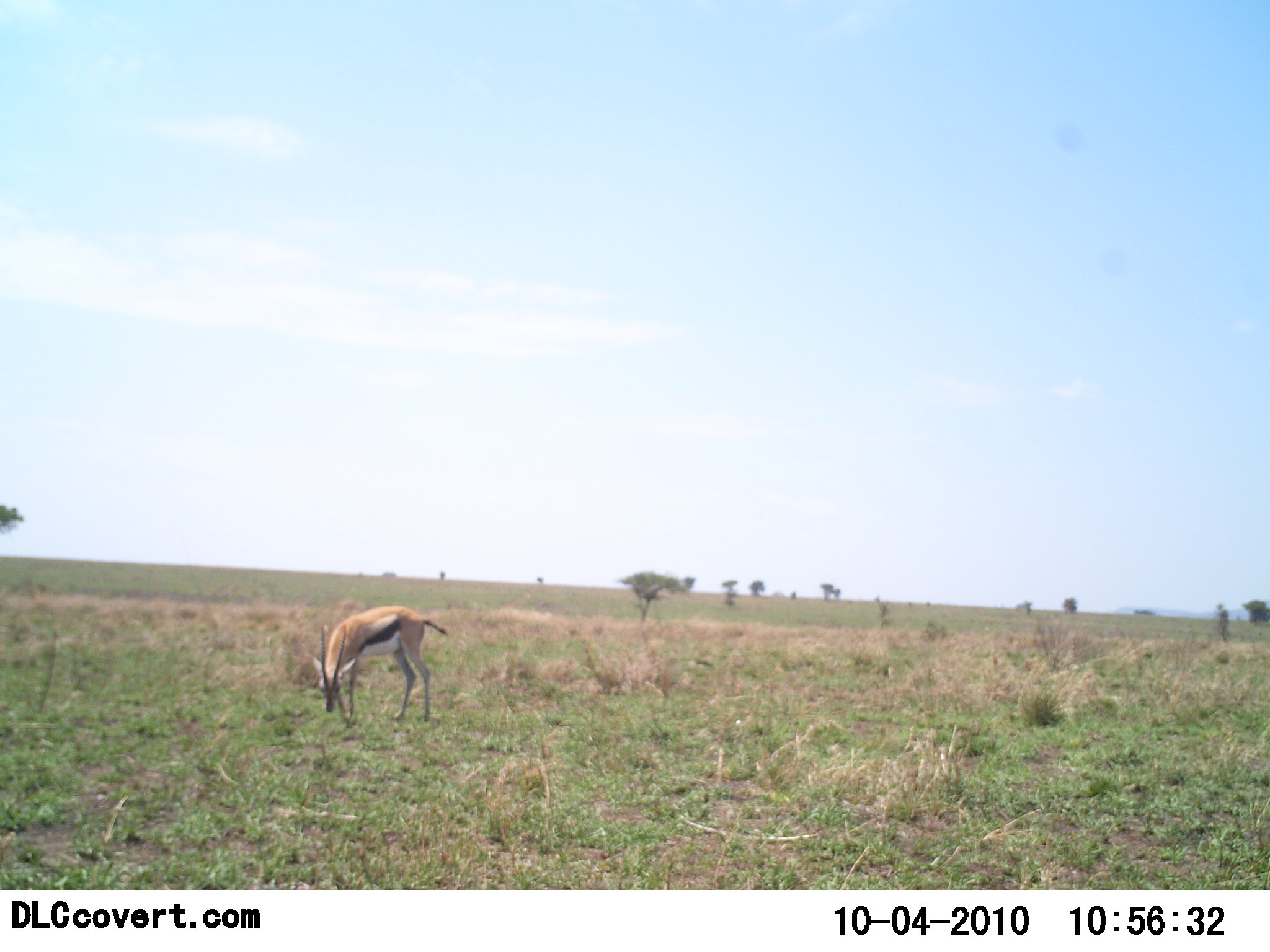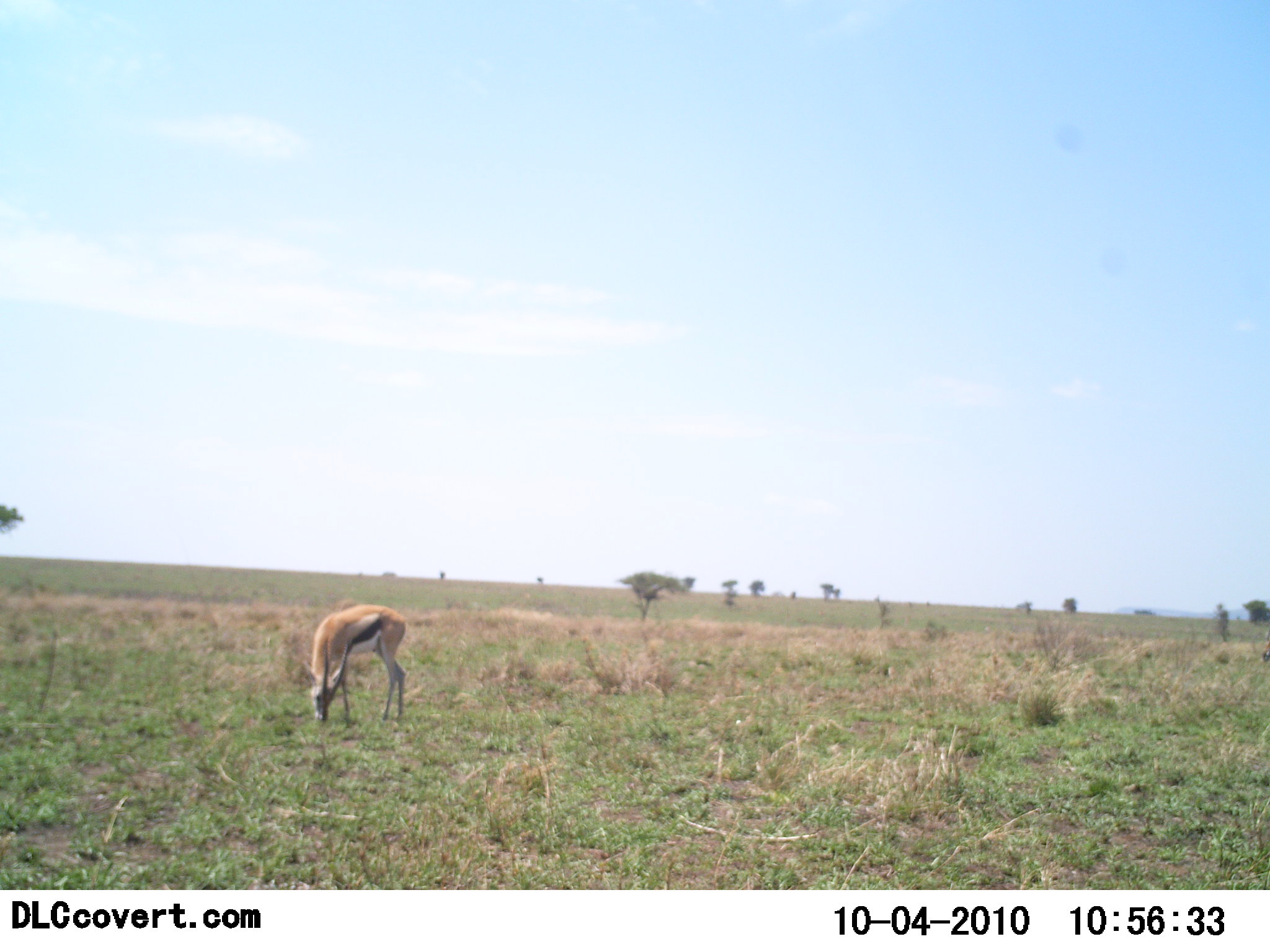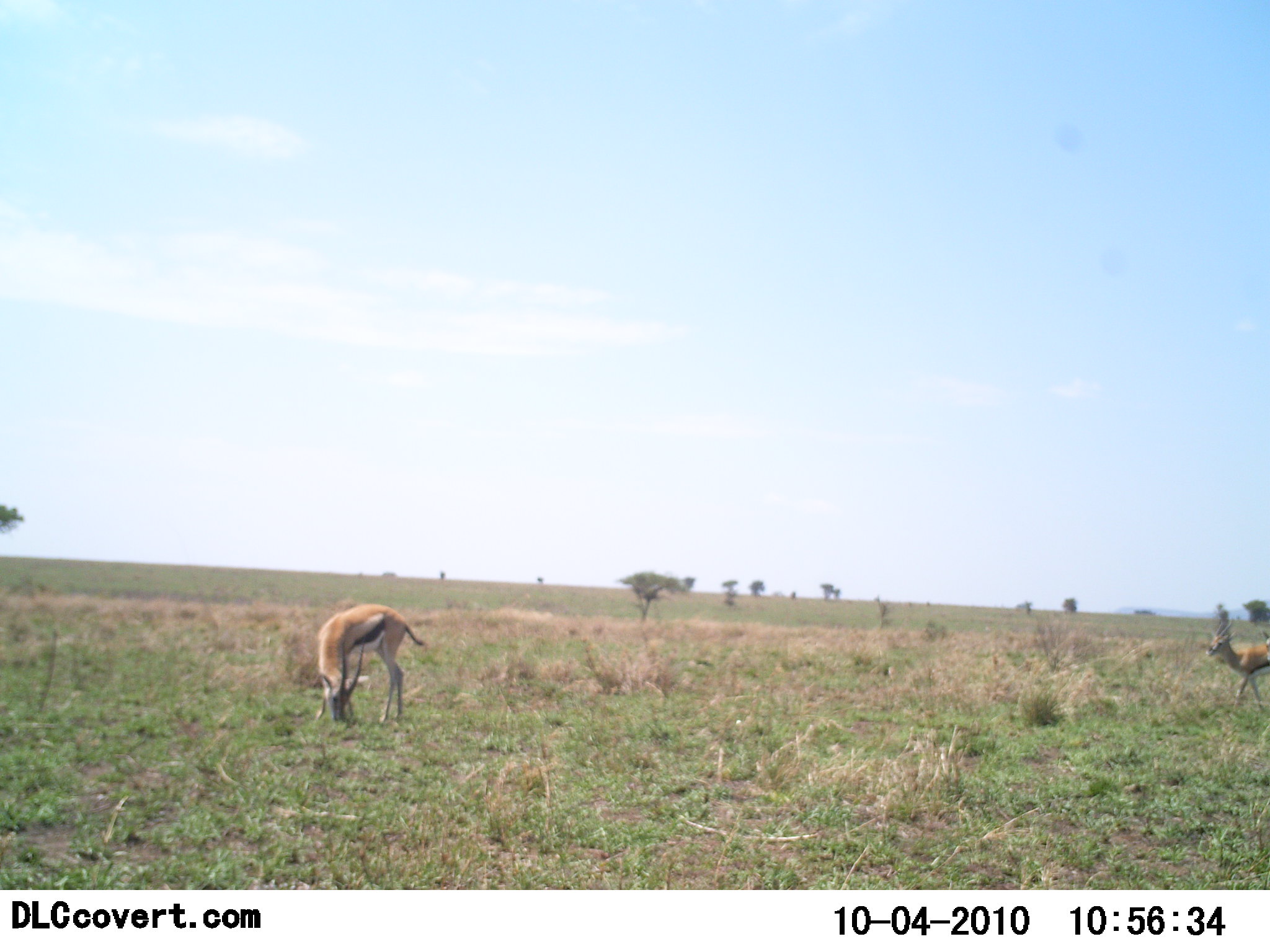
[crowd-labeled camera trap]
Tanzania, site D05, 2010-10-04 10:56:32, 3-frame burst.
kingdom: Animalia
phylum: Chordata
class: Mammalia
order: Artiodactyla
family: Bovidae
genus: Eudorcas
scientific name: Eudorcas thomsonii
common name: thomson's gazelle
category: gazellethomsons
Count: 2.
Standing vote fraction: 24%.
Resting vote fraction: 0%.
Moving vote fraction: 76%.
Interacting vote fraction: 0%.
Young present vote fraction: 0%.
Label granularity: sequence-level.